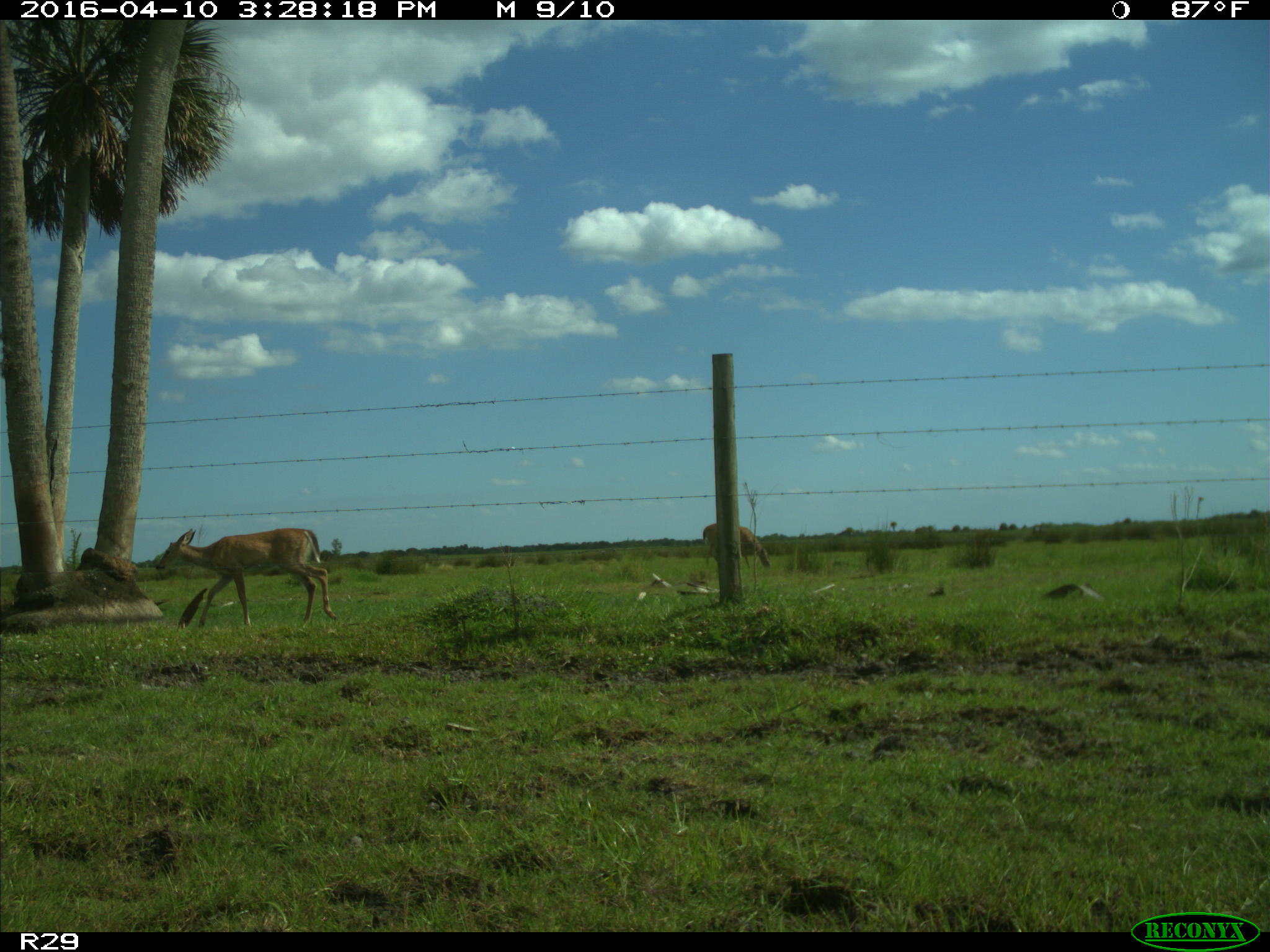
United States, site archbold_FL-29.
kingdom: Animalia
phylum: Chordata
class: Mammalia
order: Artiodactyla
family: Cervidae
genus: Odocoileus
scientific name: Odocoileus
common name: deer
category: unidentified deer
Unidentified deer (deer) (Odocoileus).